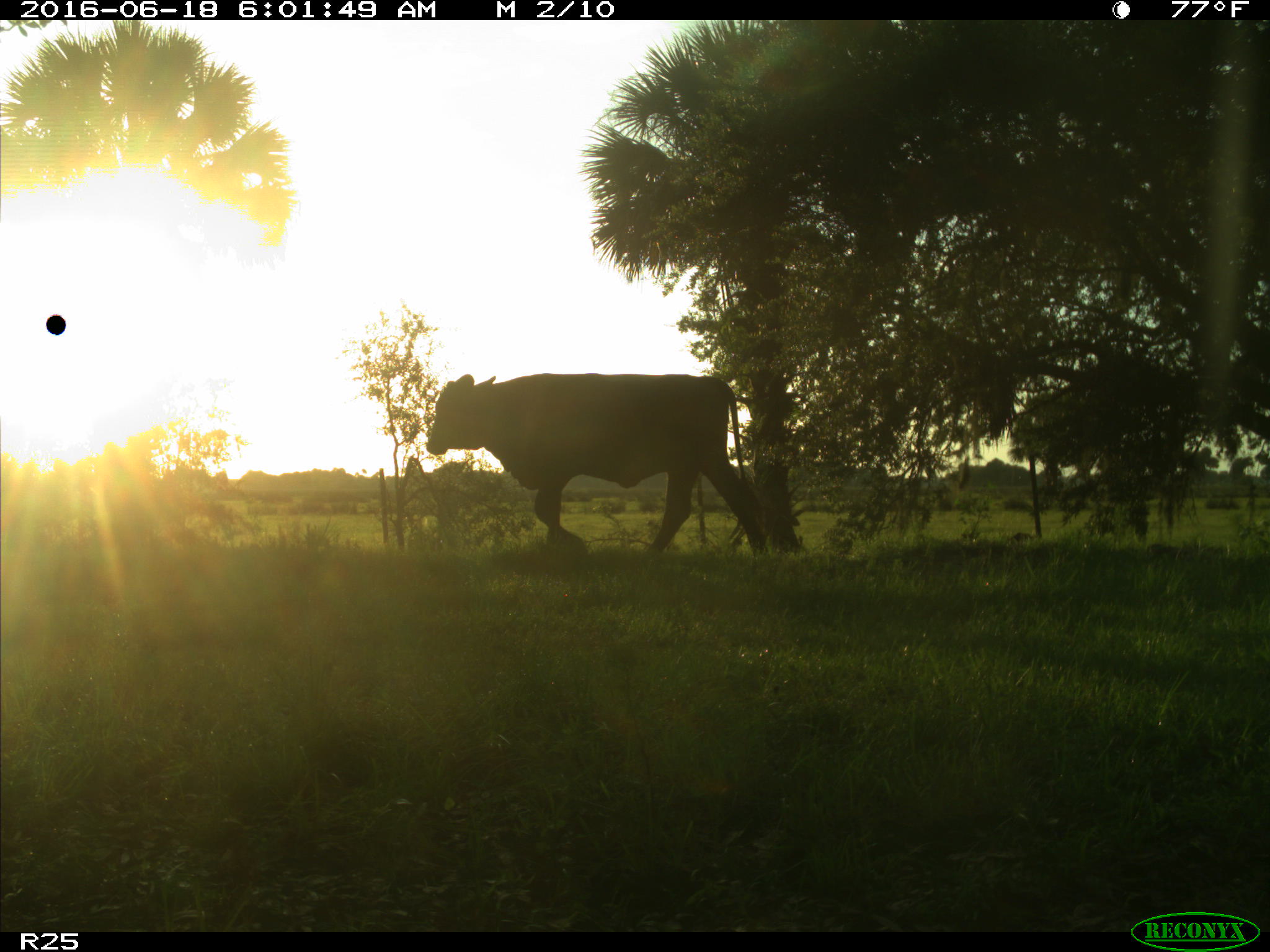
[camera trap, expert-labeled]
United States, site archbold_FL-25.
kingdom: Animalia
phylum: Chordata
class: Mammalia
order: Artiodactyla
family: Bovidae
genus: Bos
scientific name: Bos taurus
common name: domestic cow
Bos taurus (domestic cow).